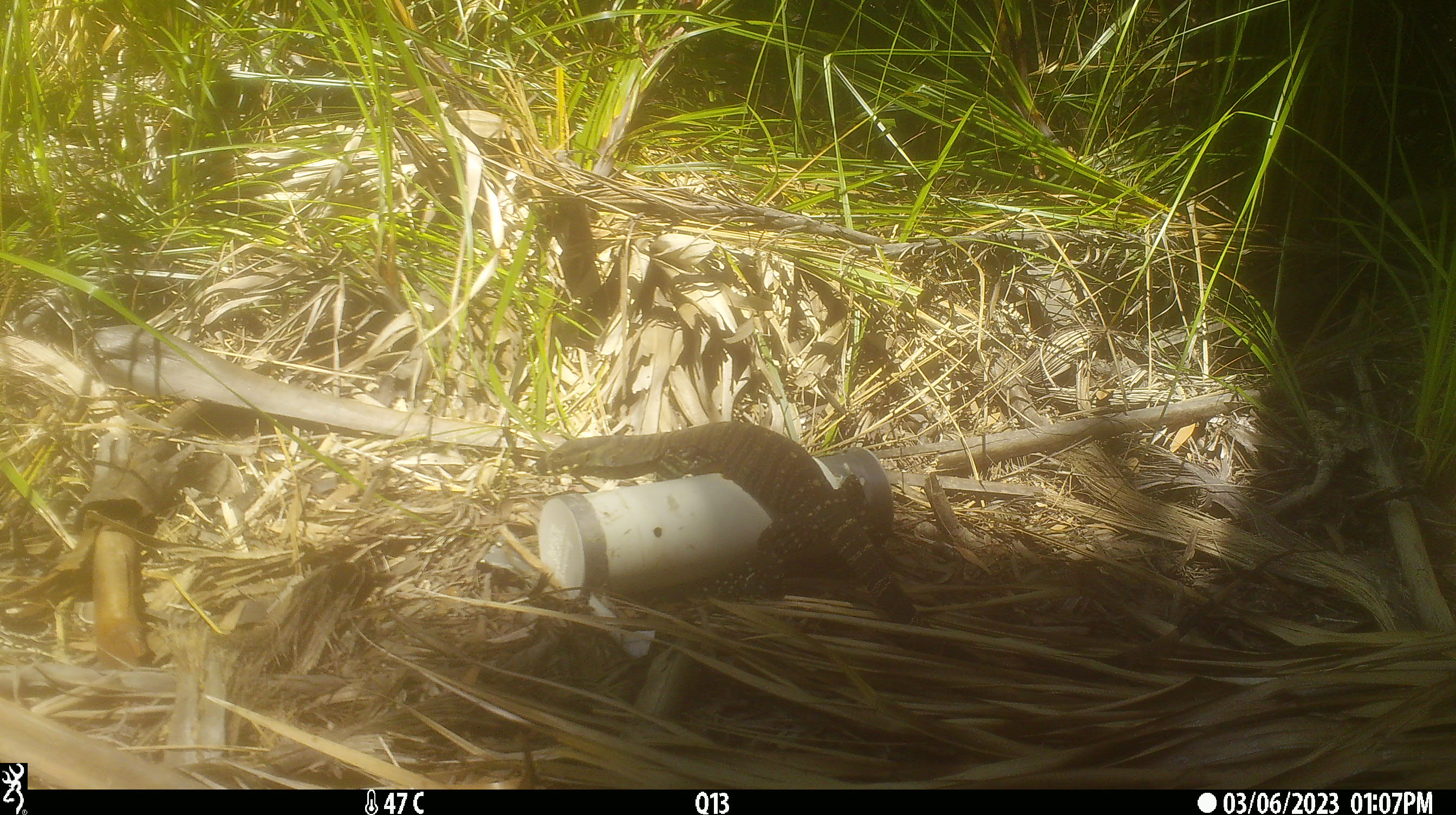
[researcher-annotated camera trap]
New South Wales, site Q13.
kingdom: Animalia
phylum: Chordata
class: Reptilia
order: Squamata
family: Varanidae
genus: Varanus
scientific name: Varanus varius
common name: lace monitor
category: goanna